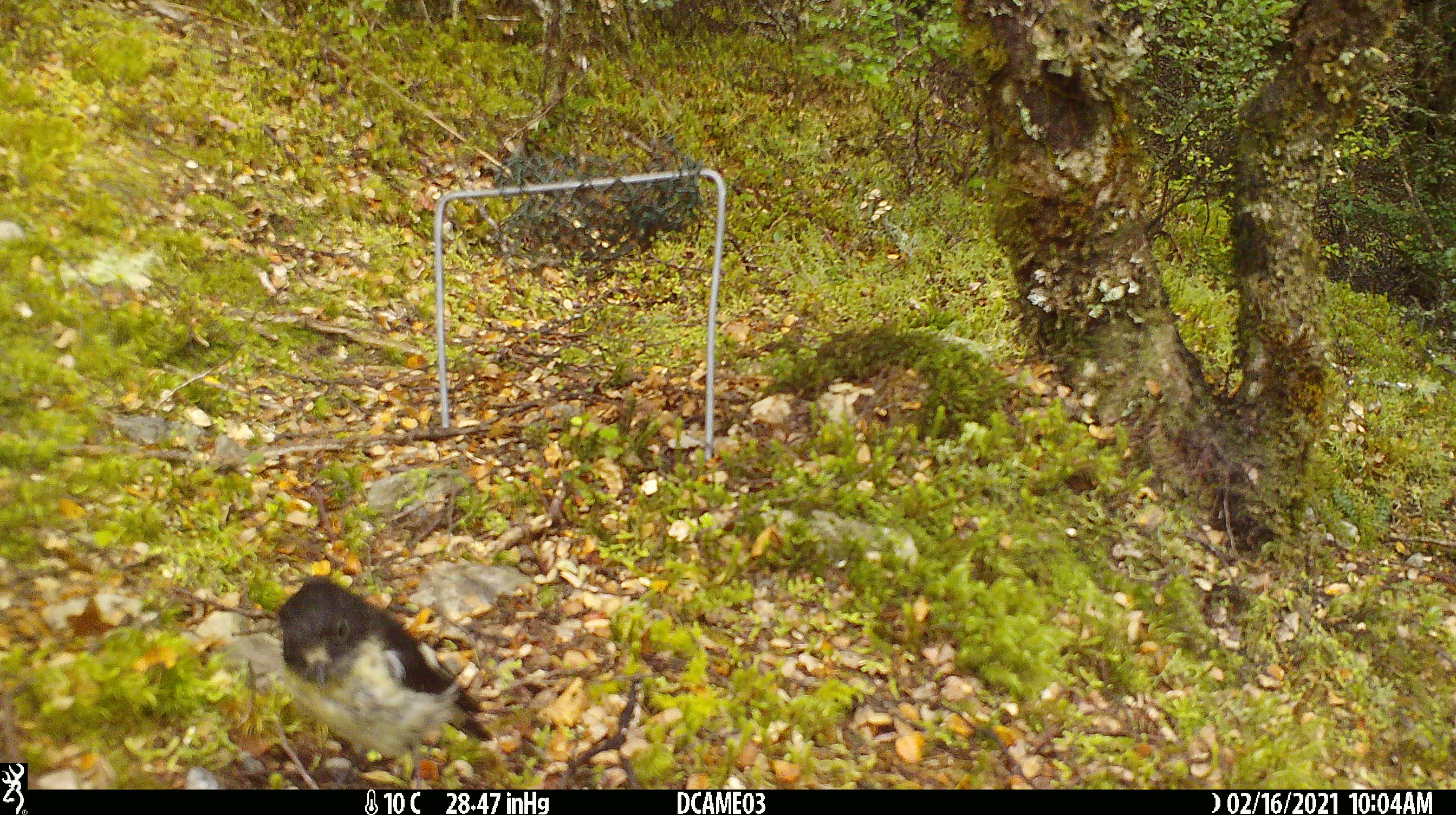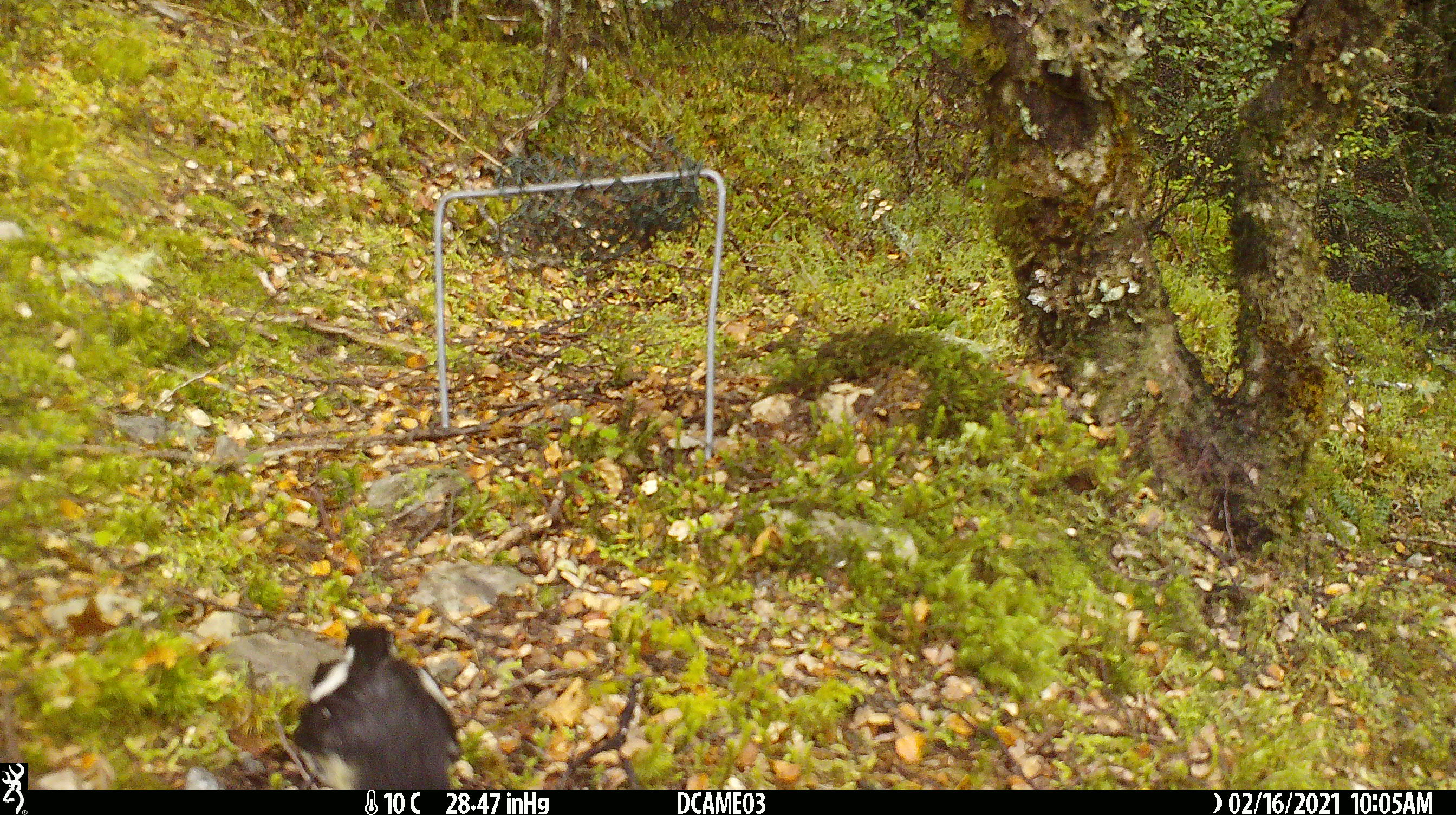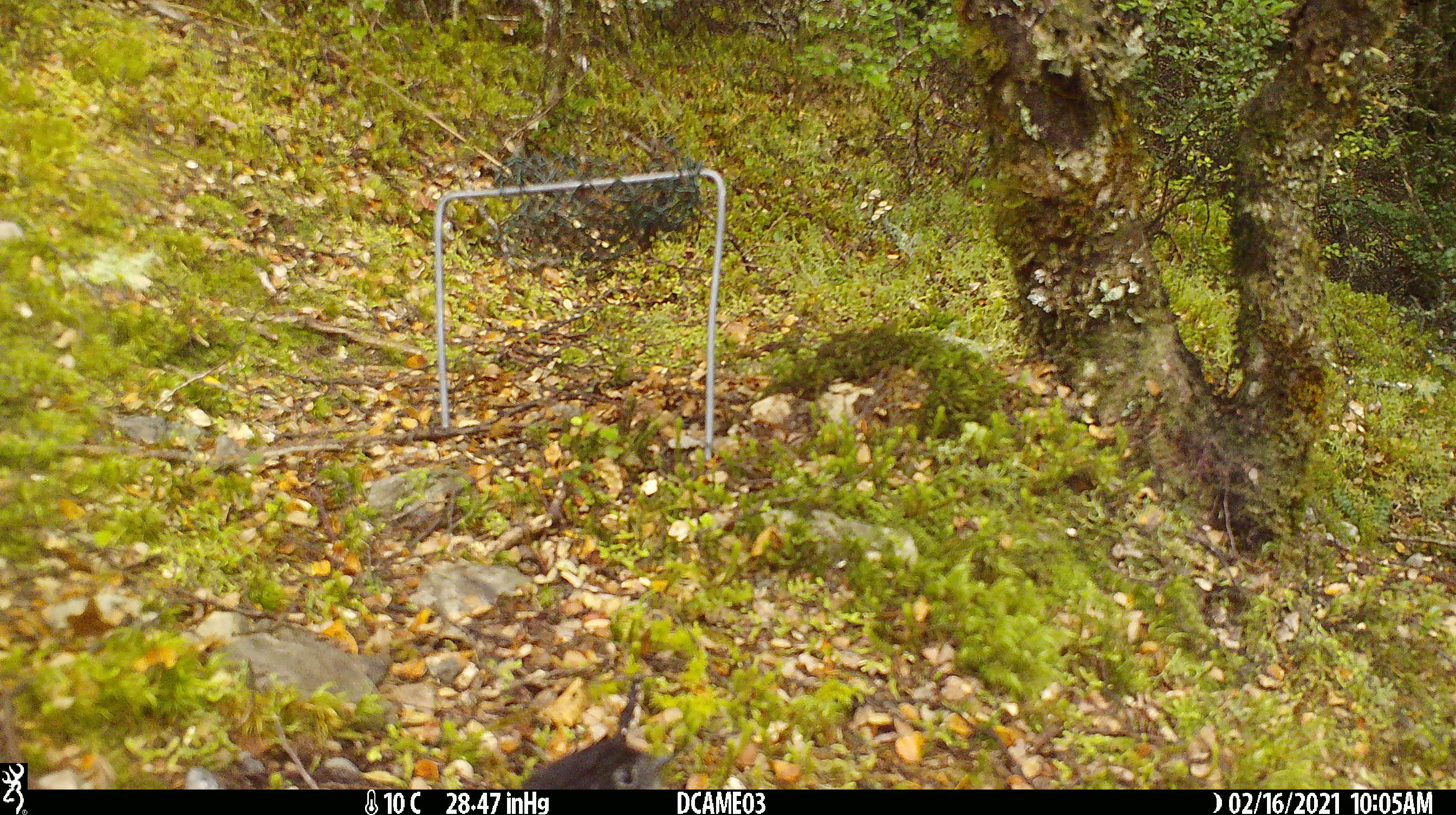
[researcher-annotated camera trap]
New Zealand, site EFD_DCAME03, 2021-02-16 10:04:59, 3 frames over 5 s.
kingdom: Animalia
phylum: Chordata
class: Aves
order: Passeriformes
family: Petroicidae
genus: Petroica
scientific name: Petroica macrocephala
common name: tomtit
Tomtit (Petroica macrocephala).